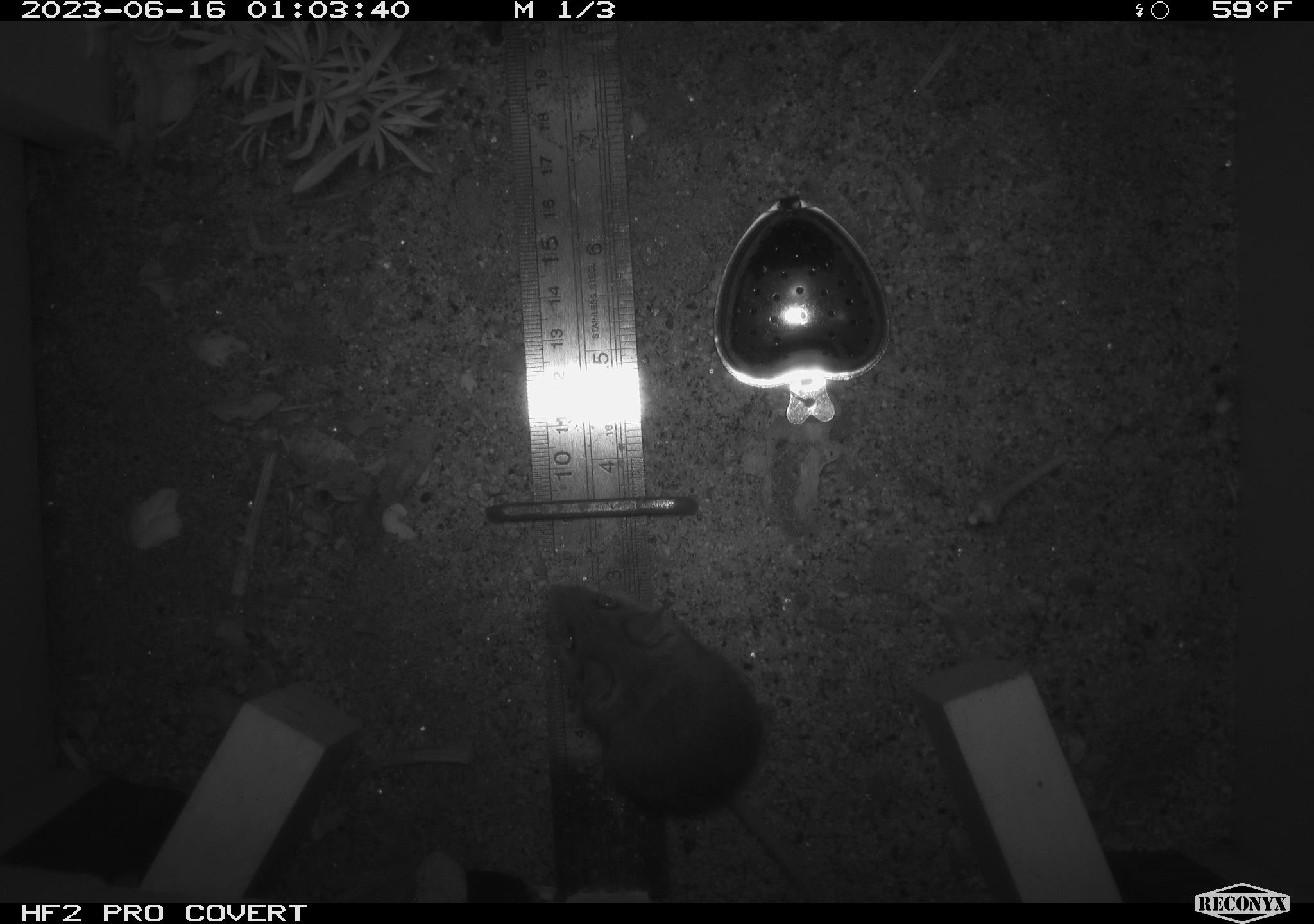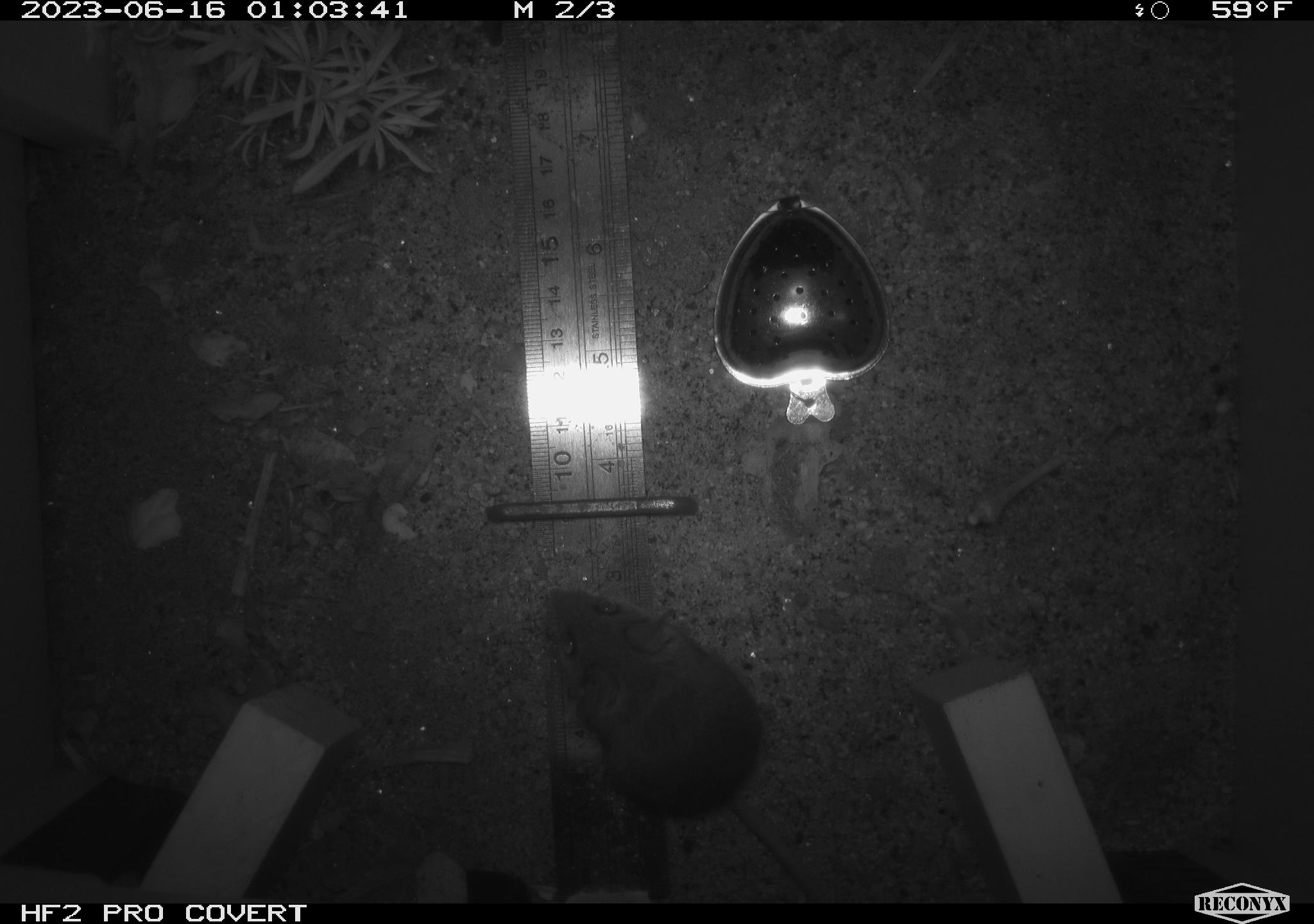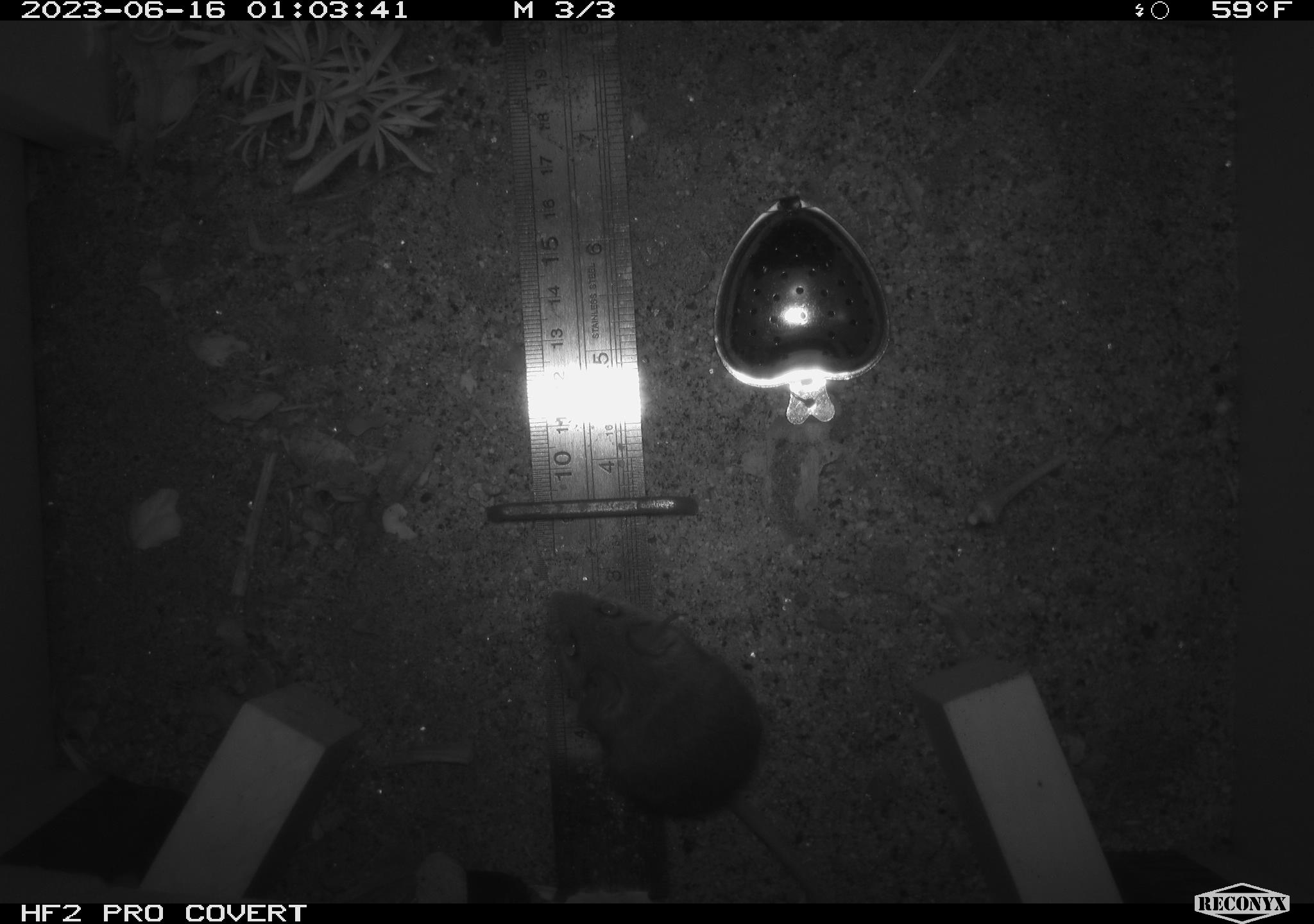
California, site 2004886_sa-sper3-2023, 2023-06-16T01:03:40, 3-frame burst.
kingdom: Animalia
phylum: Chordata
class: Mammalia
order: Rodentia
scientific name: Rodentia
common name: mouse species